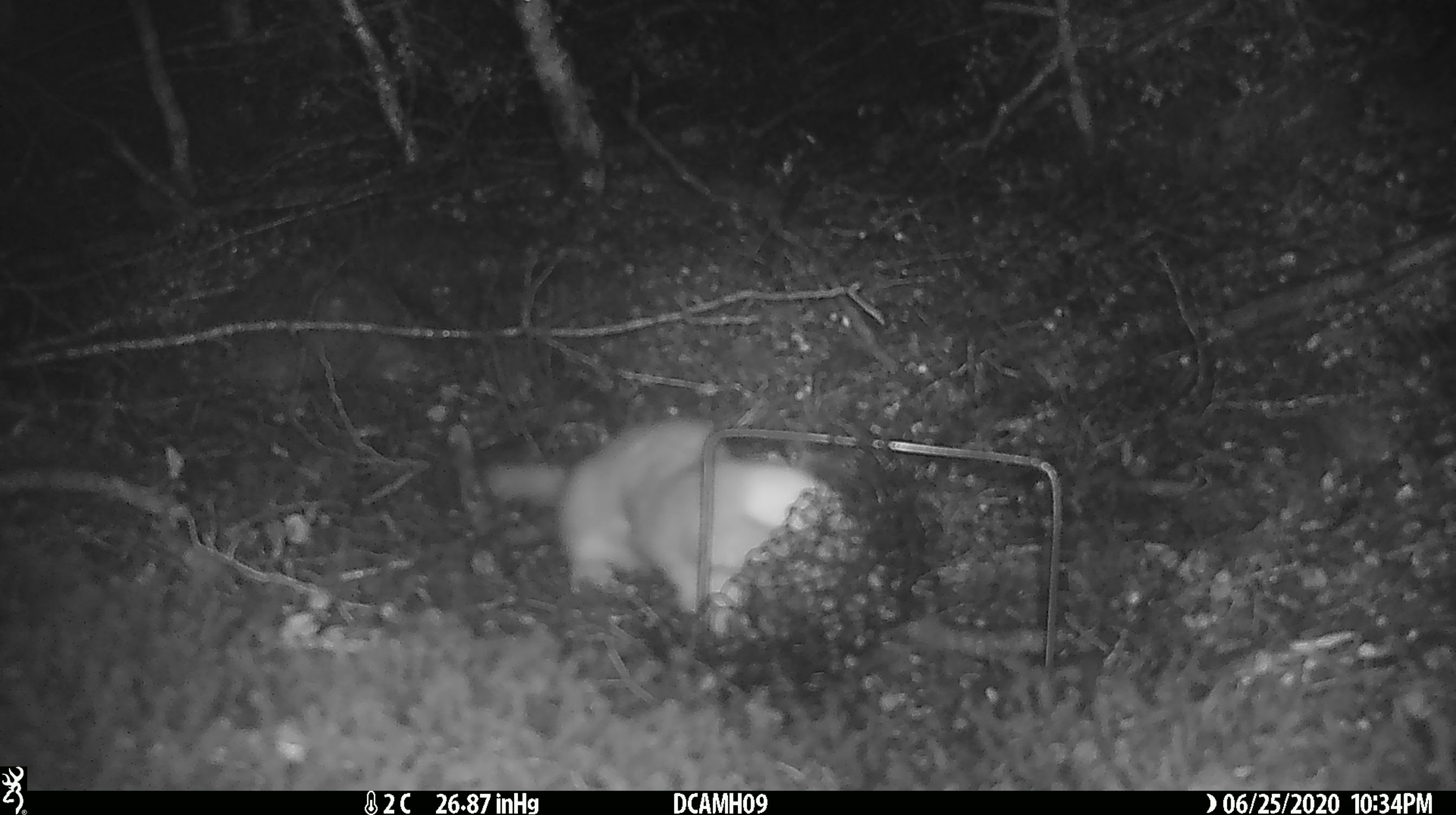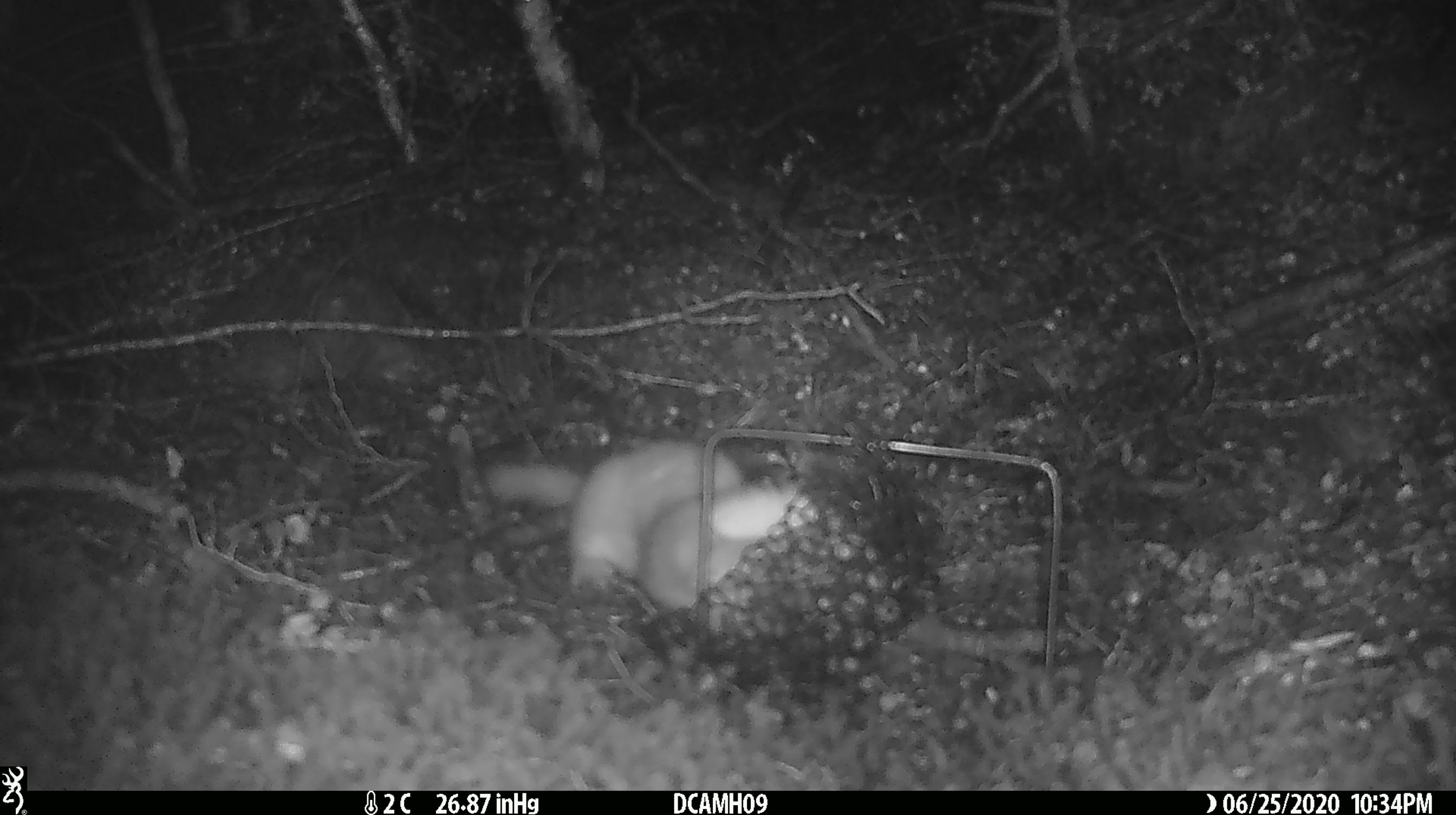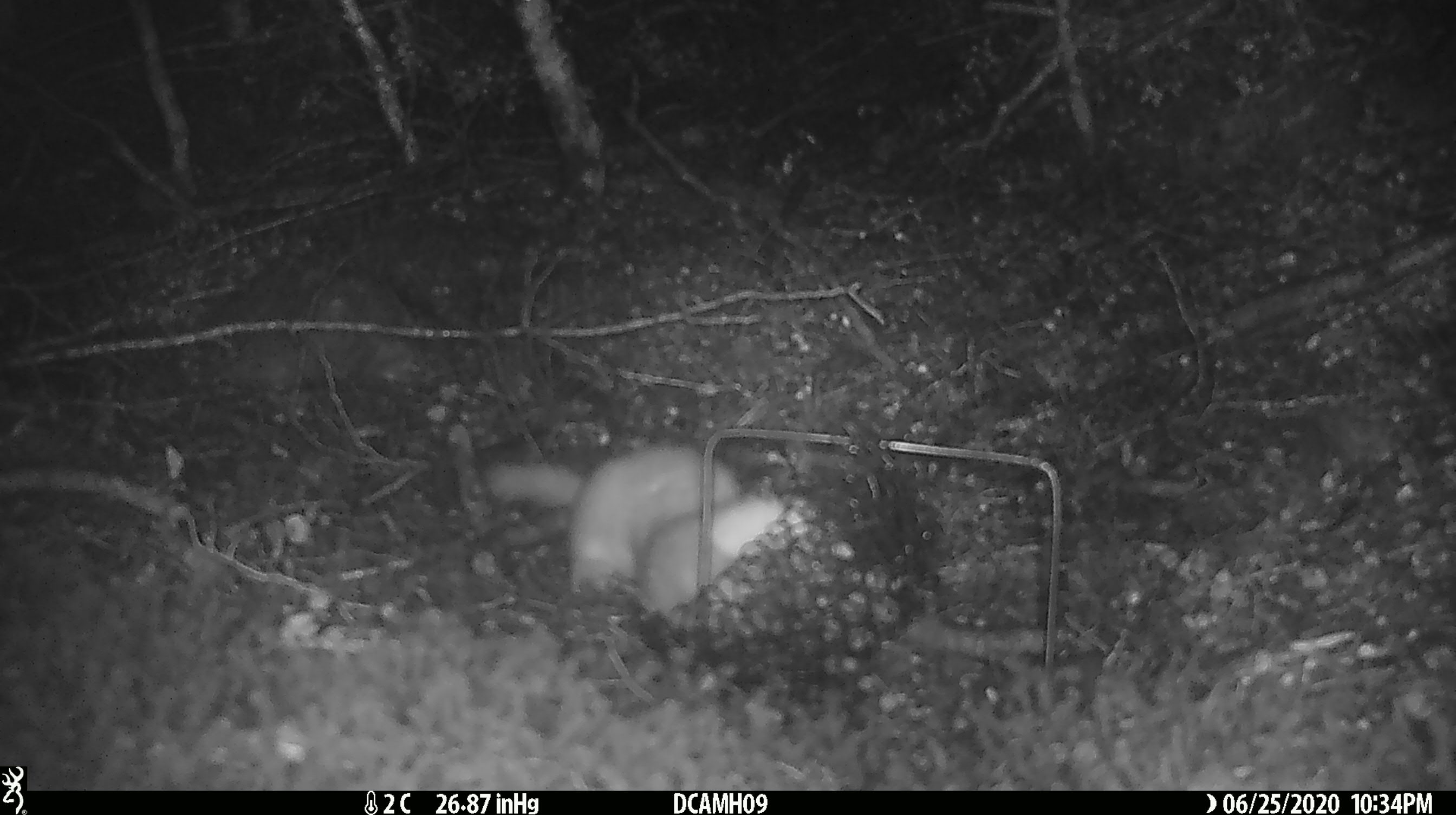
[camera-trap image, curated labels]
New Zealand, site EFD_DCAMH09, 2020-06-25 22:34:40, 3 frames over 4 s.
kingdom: Animalia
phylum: Chordata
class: Mammalia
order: Carnivora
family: Mustelidae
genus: Mustela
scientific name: Mustela erminea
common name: stoat